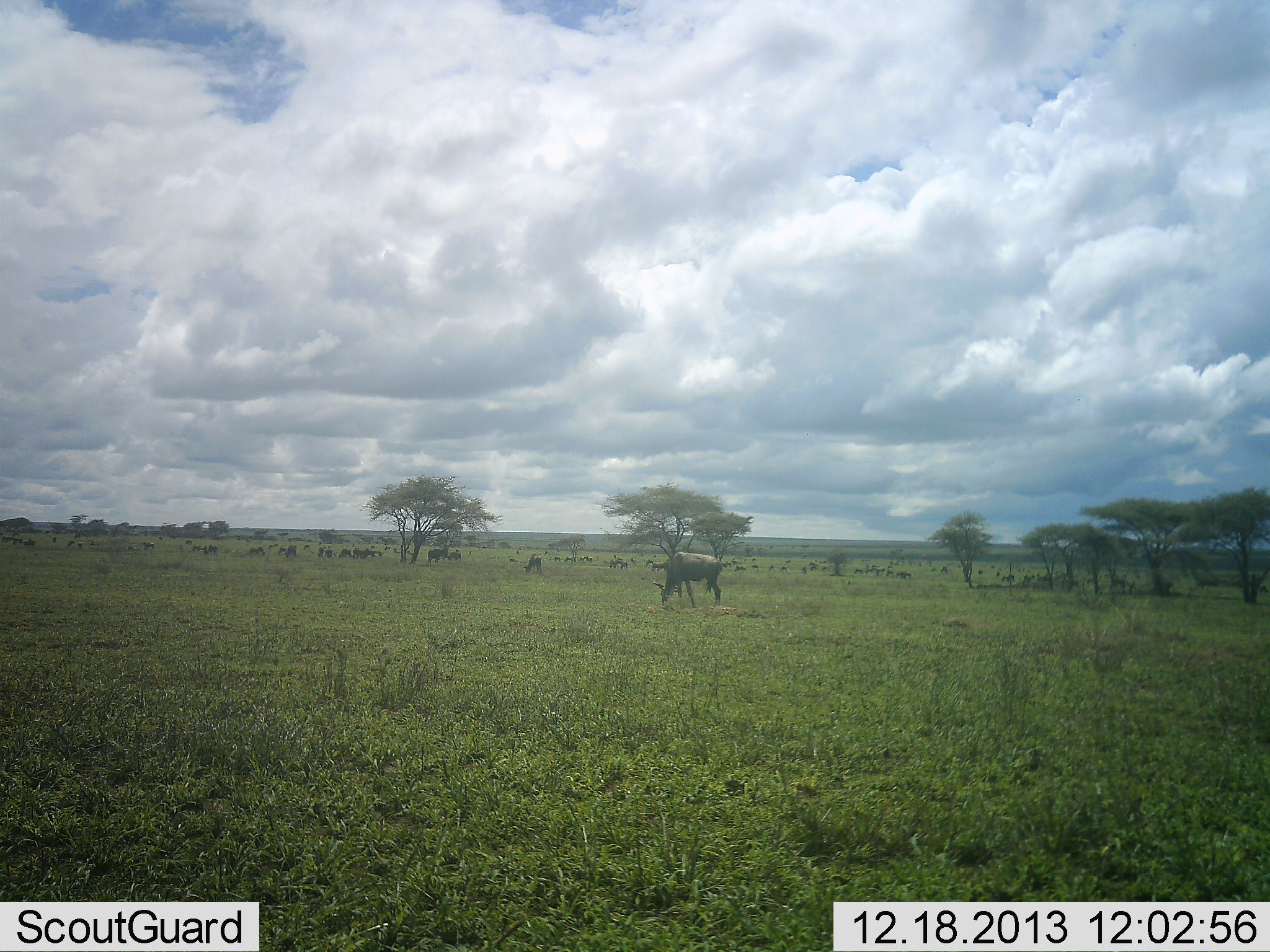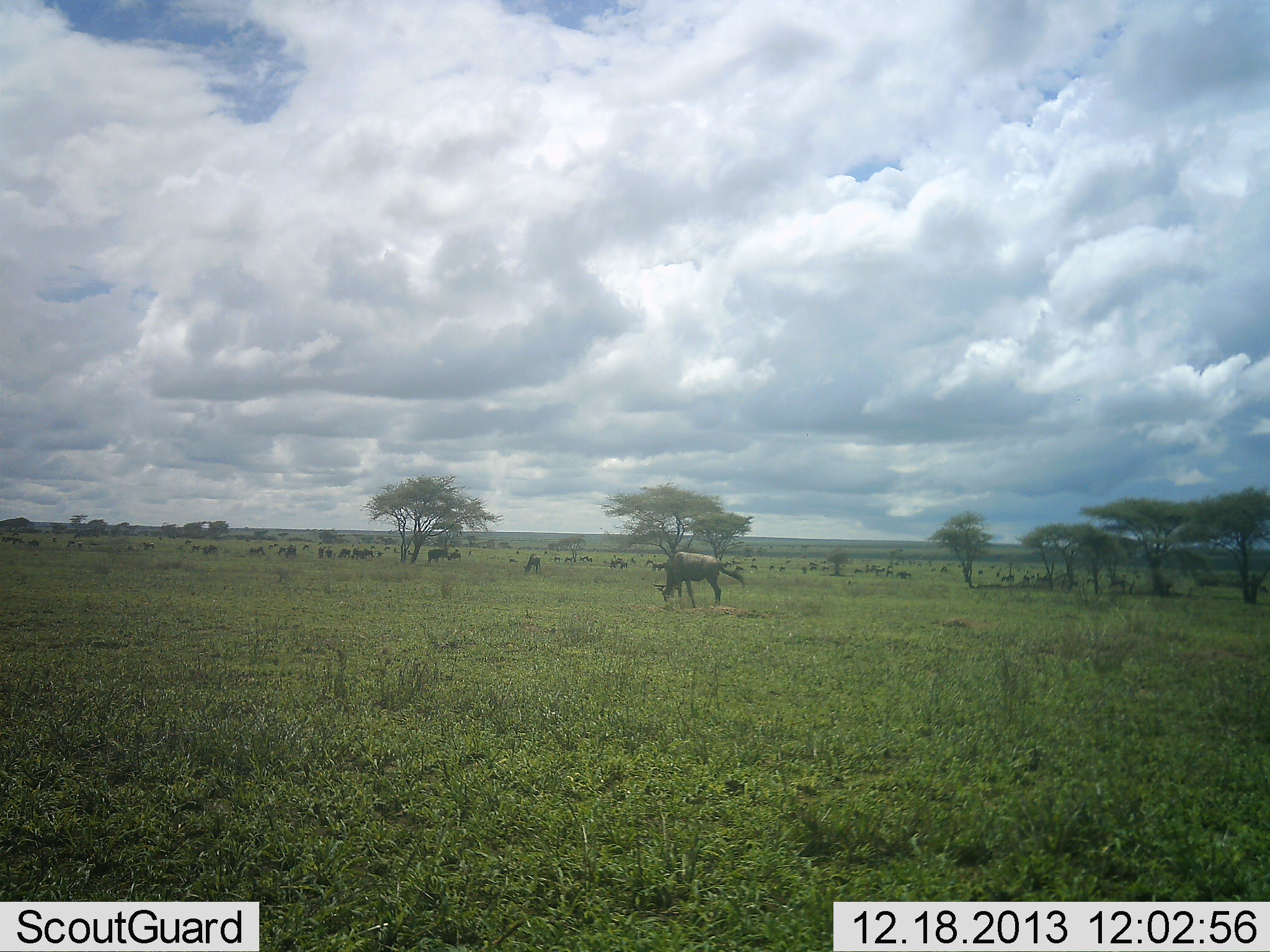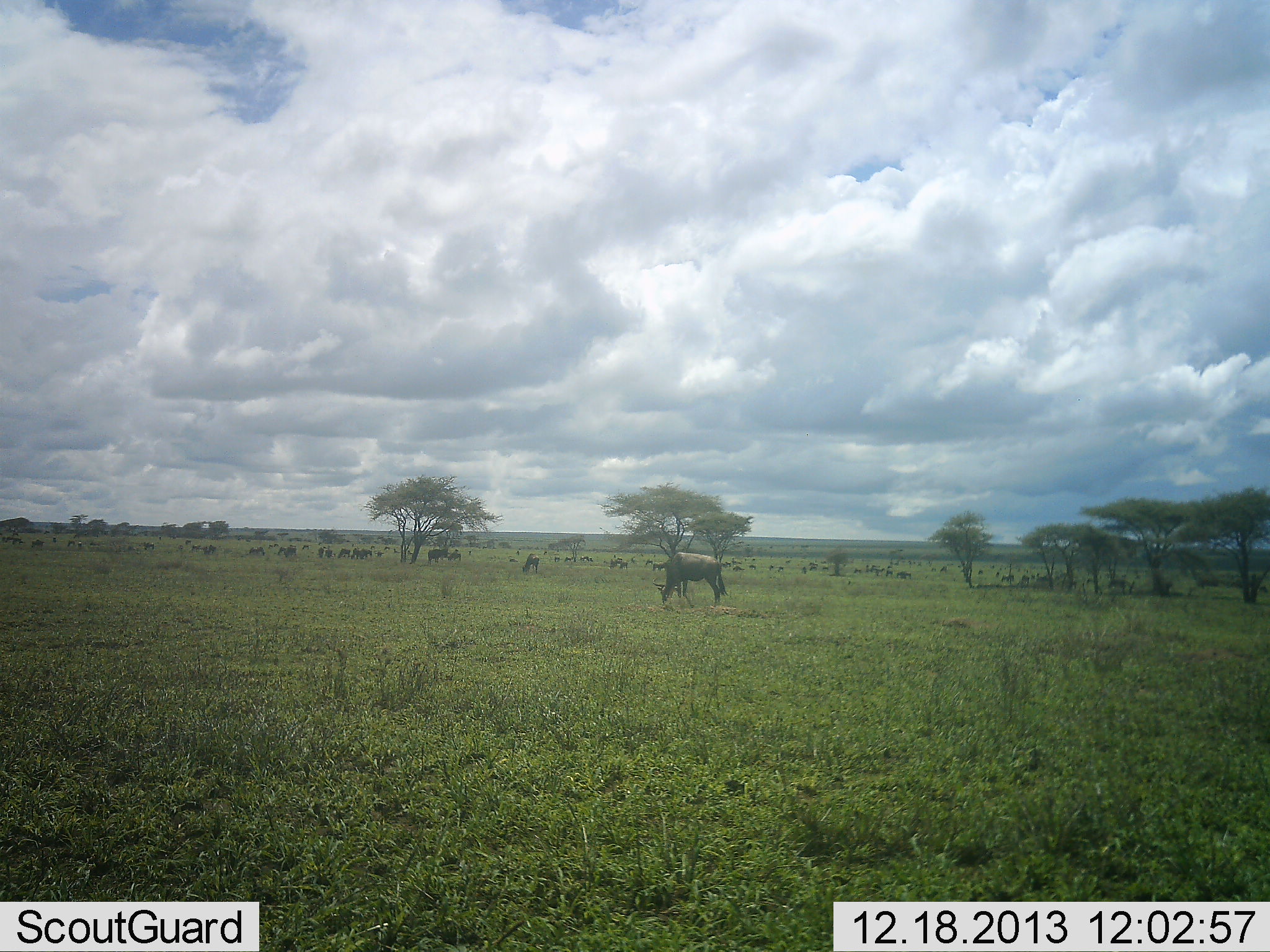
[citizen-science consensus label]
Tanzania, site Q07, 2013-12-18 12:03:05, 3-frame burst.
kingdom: Animalia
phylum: Chordata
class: Mammalia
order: Artiodactyla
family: Bovidae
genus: Connochaetes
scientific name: Connochaetes taurinus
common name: blue wildebeest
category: wildebeest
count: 11-50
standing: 30%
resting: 0%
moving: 0%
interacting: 0%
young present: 0%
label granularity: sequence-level